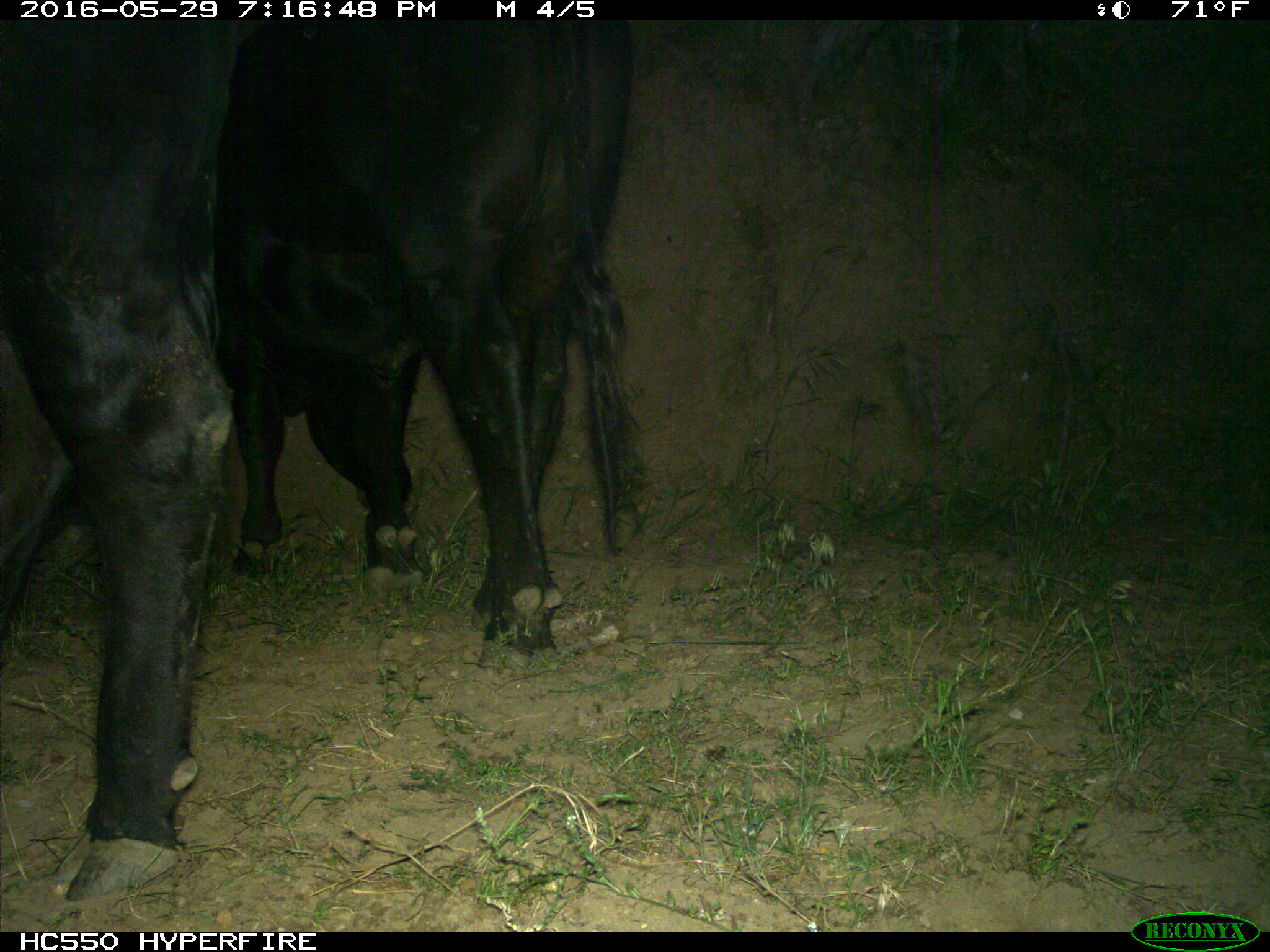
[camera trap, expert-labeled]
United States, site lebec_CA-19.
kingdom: Animalia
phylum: Chordata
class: Mammalia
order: Artiodactyla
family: Bovidae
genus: Bos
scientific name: Bos taurus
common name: domestic cow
Bos taurus (domestic cow).